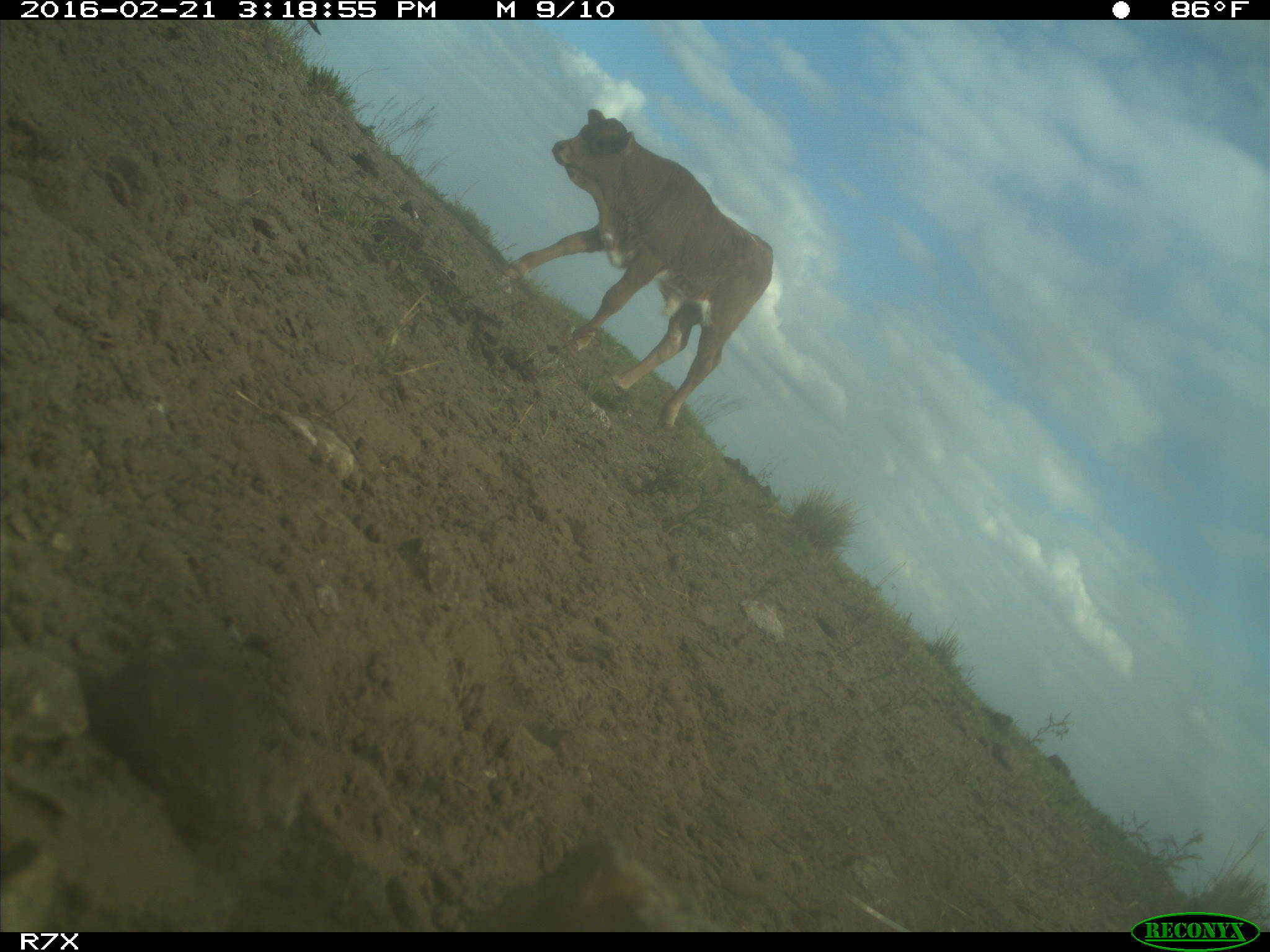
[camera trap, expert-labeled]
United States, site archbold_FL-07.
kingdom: Animalia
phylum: Chordata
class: Mammalia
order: Artiodactyla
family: Bovidae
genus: Bos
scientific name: Bos taurus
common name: domestic cow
Bos taurus (domestic cow).